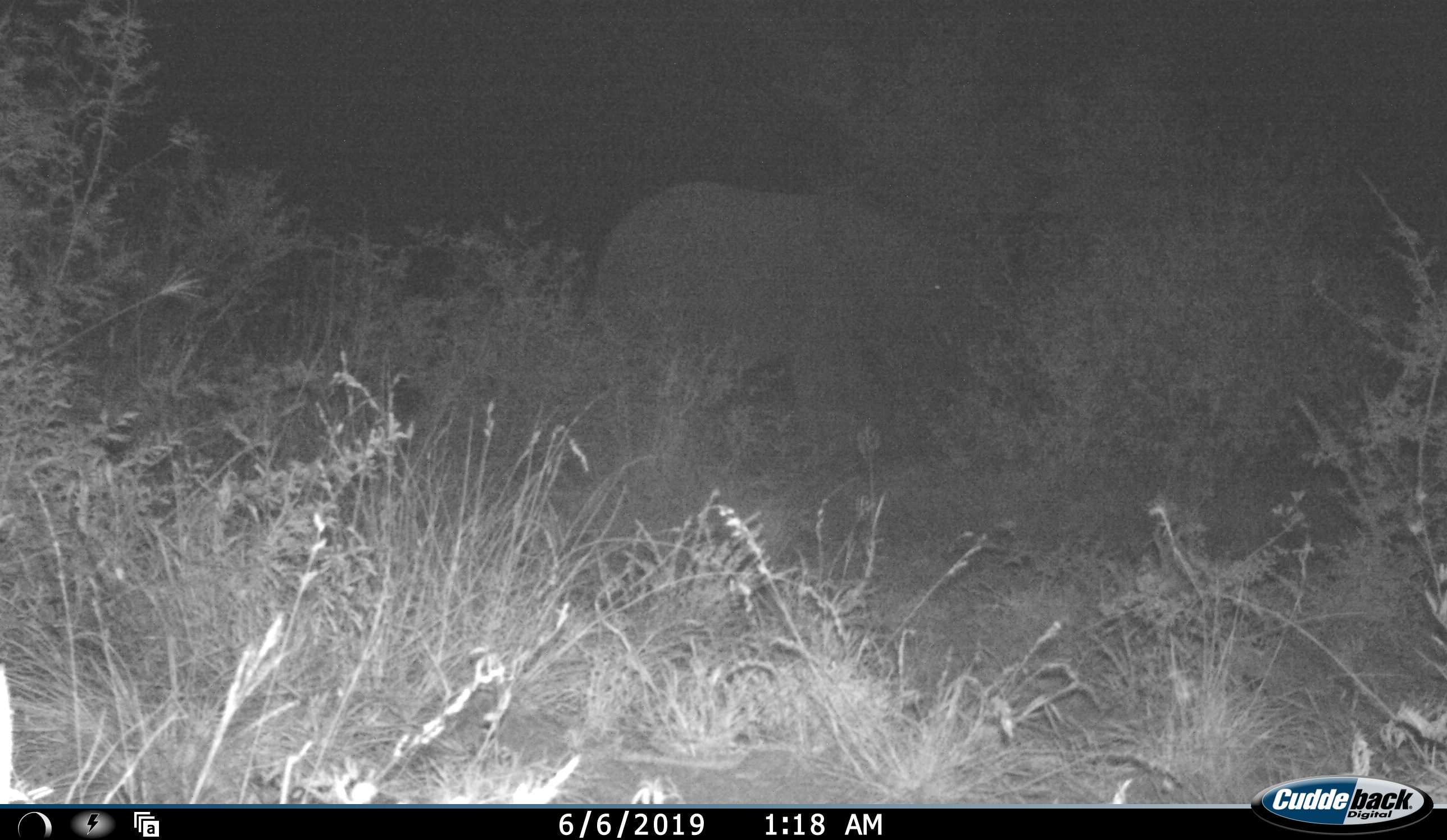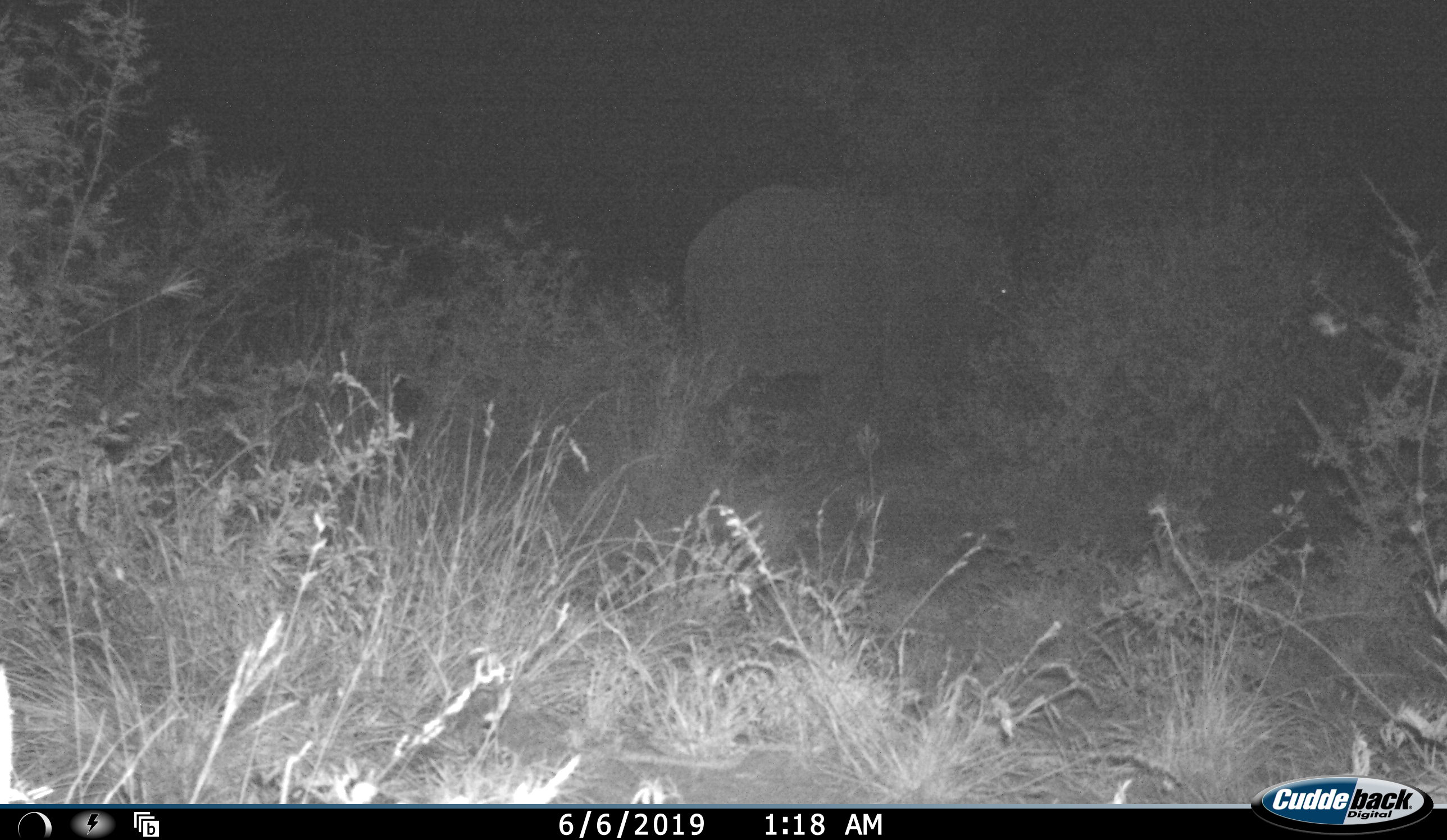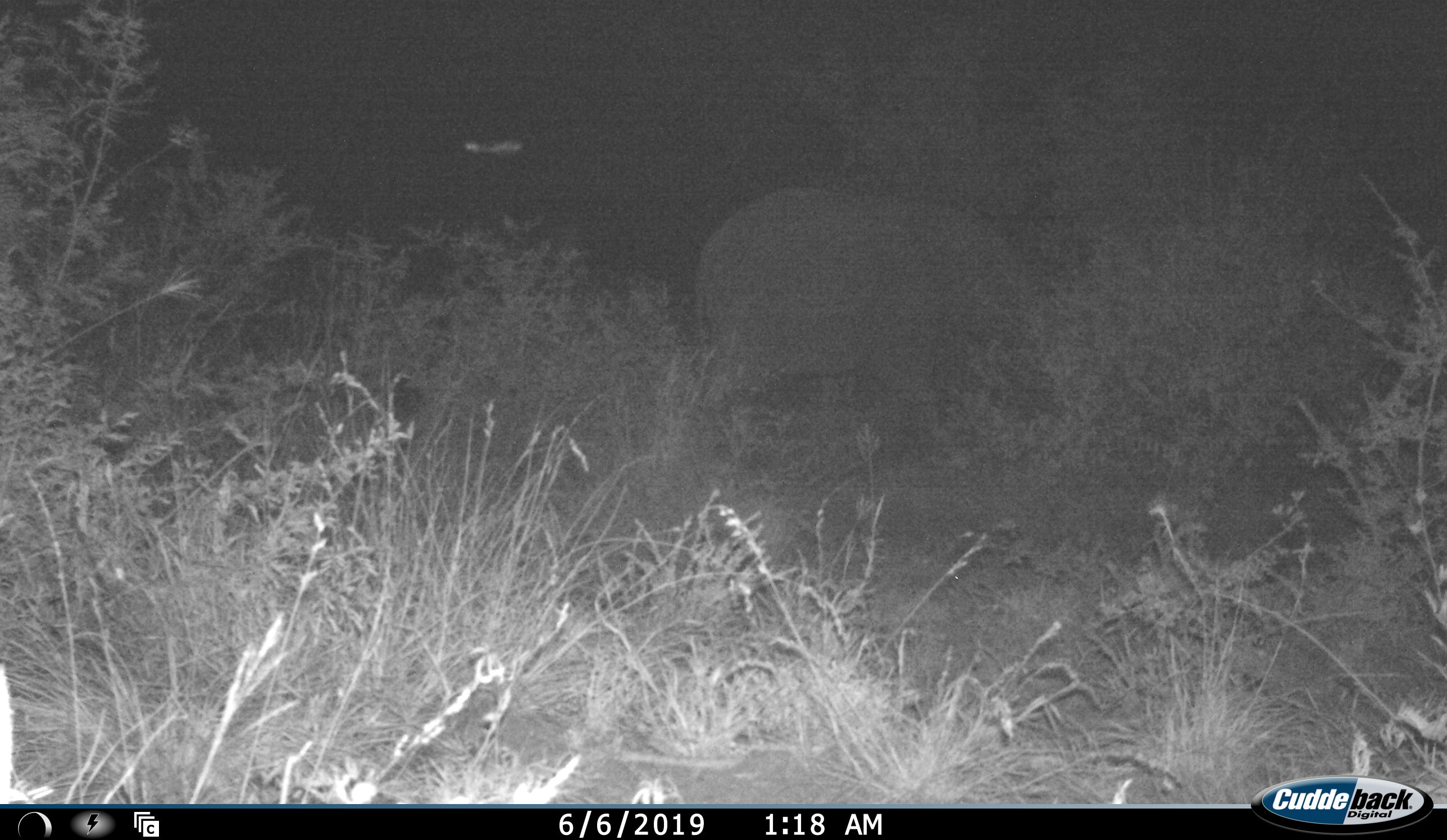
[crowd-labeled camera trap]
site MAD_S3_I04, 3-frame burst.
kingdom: Animalia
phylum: Chordata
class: Mammalia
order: Proboscidea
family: Elephantidae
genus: Loxodonta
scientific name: Loxodonta africana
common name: african bush elephant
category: elephant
Elephant (african bush elephant) (Loxodonta africana), count 1. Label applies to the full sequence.